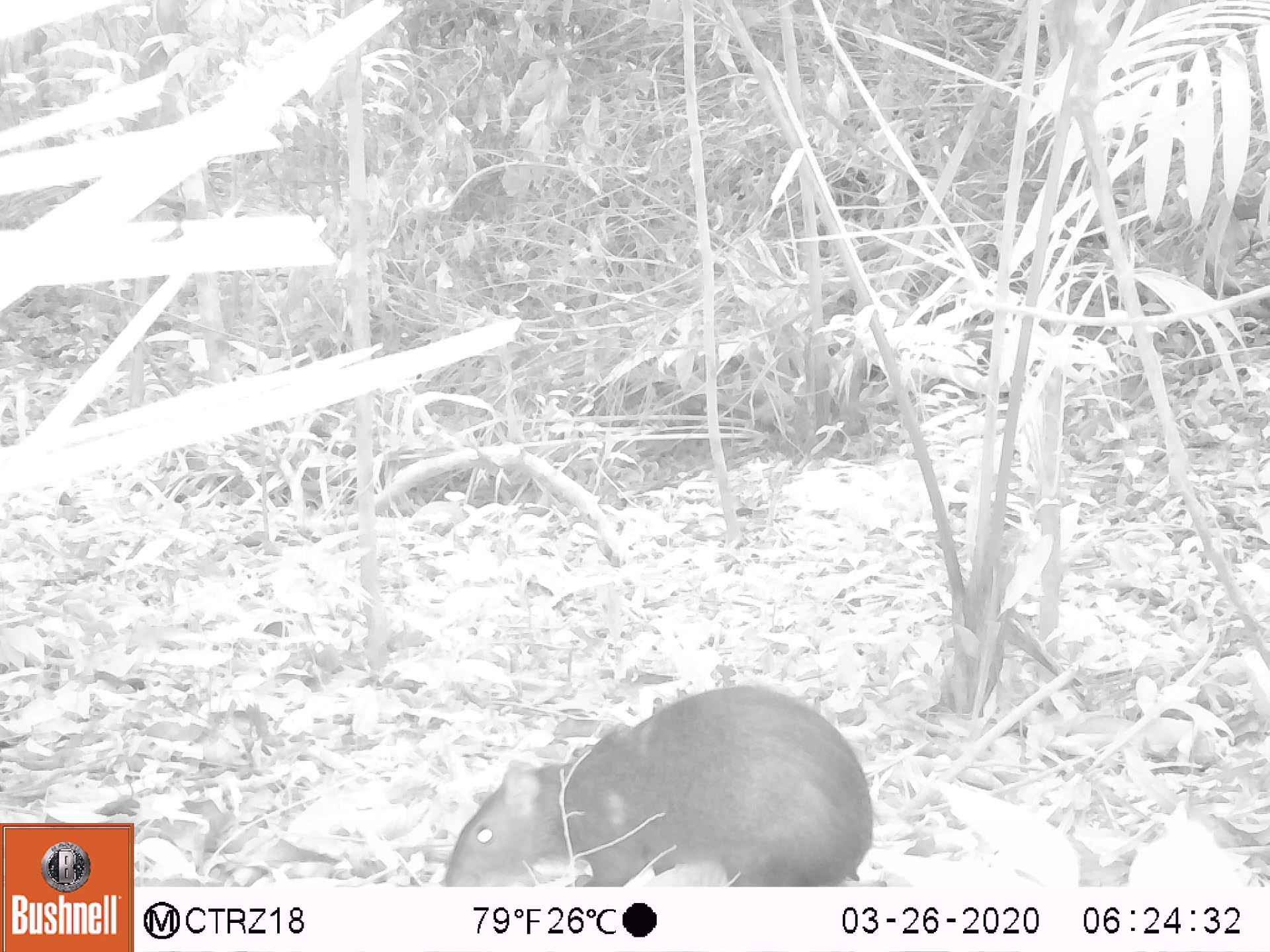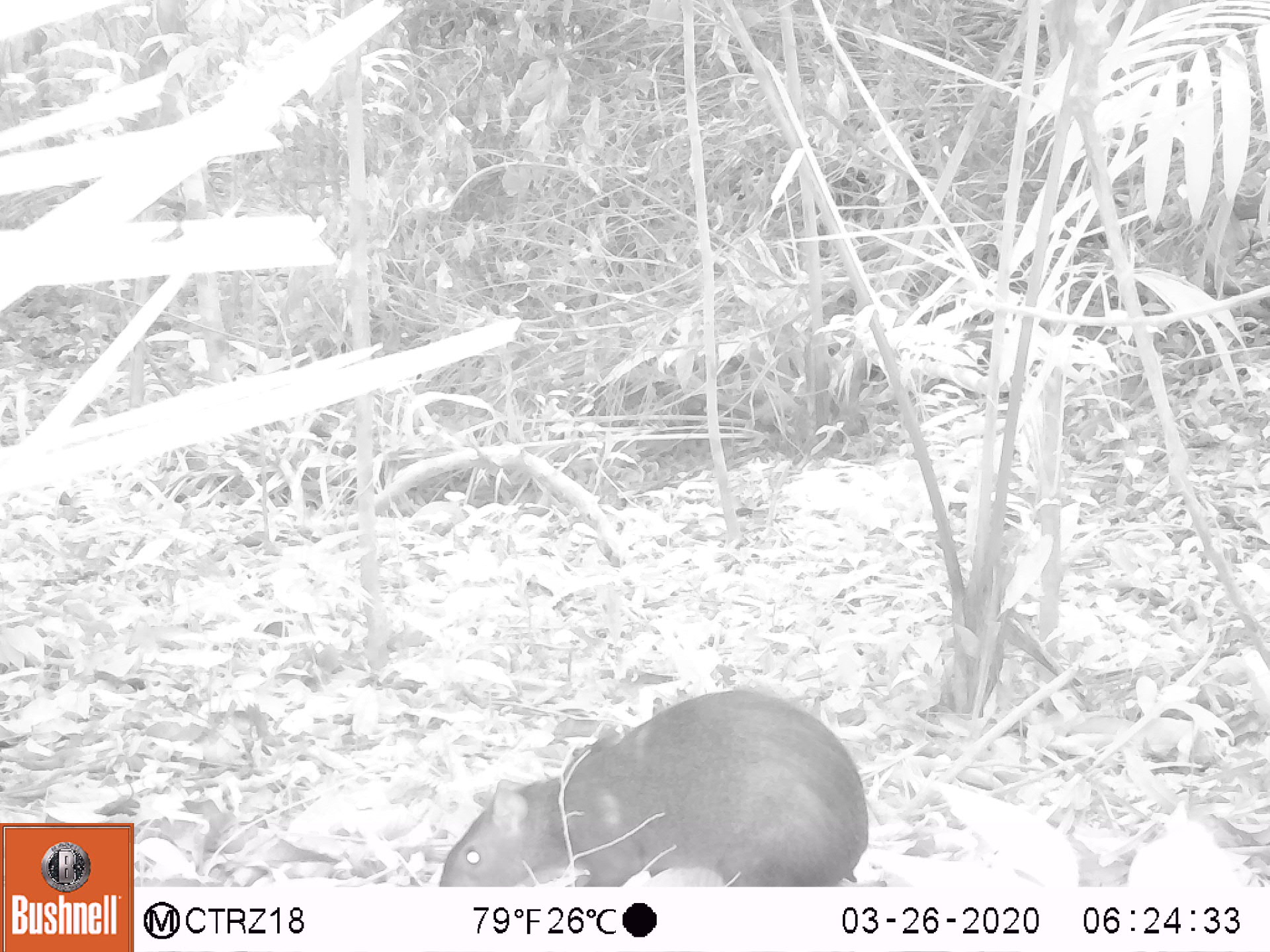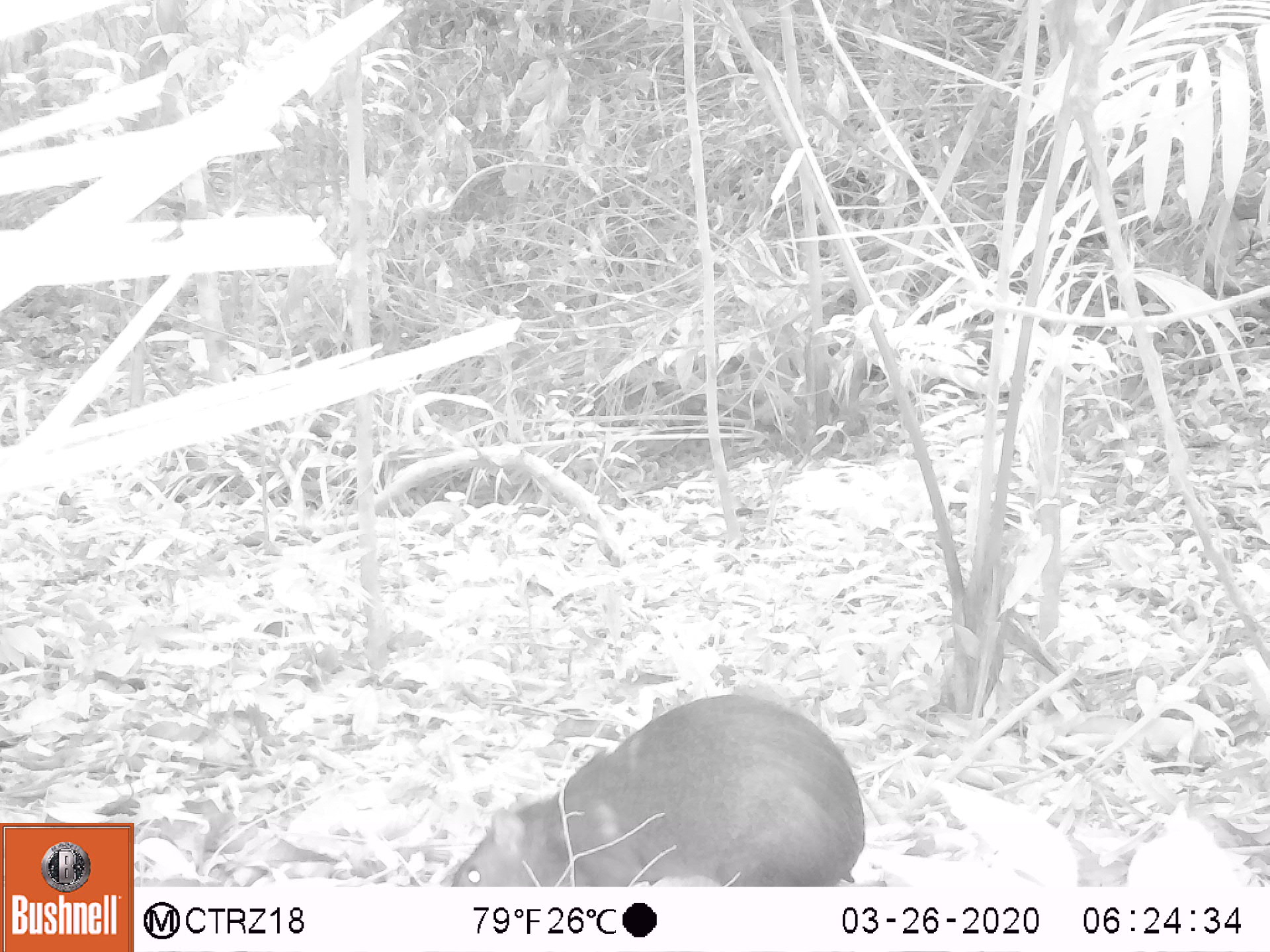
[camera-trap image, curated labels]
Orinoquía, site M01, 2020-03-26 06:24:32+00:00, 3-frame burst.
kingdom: Animalia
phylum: Chordata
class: Mammalia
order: Rodentia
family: Dasyproctidae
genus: Dasyprocta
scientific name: Dasyprocta fuliginosa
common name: black agouti